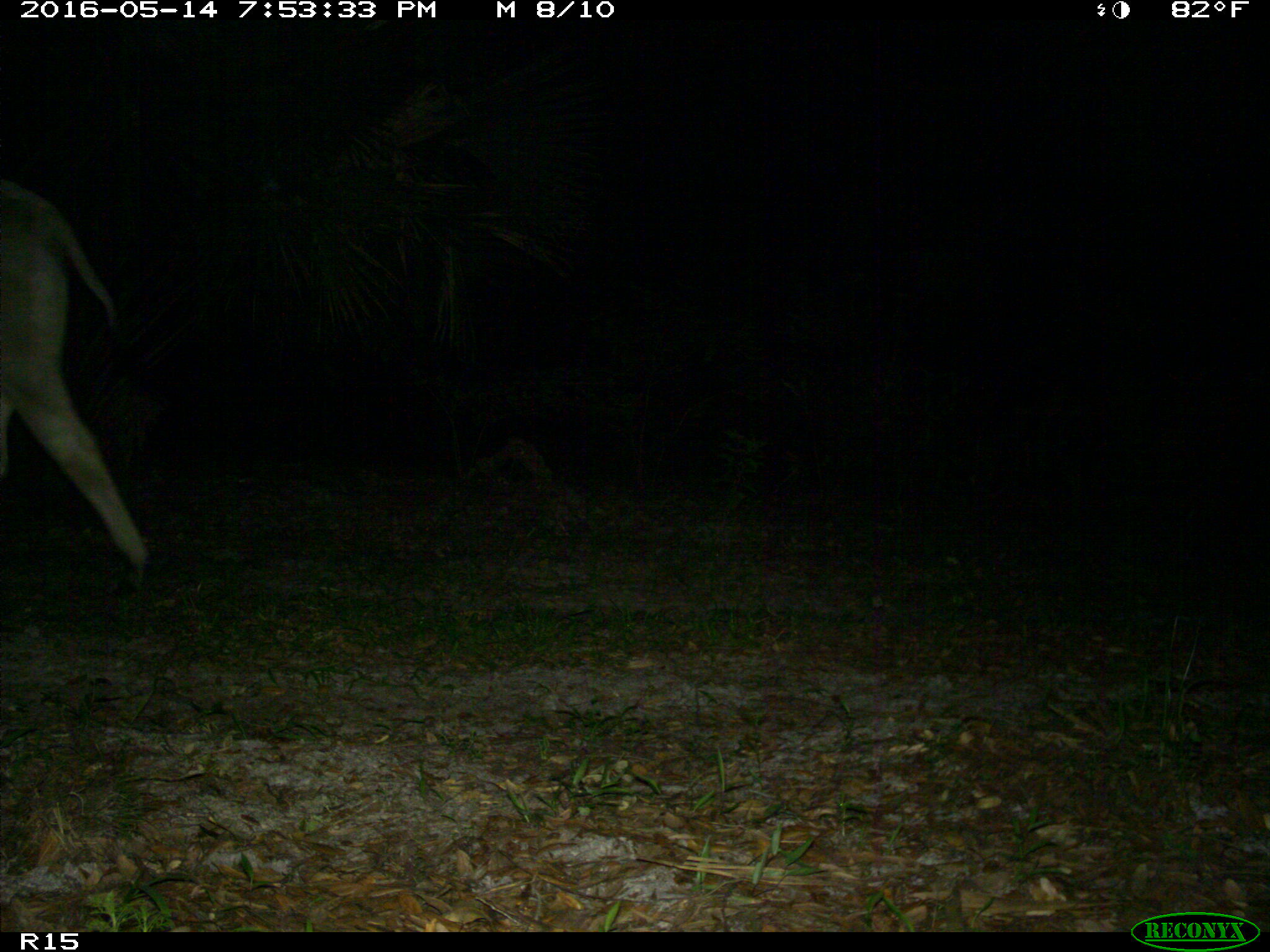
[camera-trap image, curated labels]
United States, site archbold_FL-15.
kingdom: Animalia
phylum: Chordata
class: Mammalia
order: Artiodactyla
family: Bovidae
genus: Bos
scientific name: Bos taurus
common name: domestic cow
Bos taurus (domestic cow).